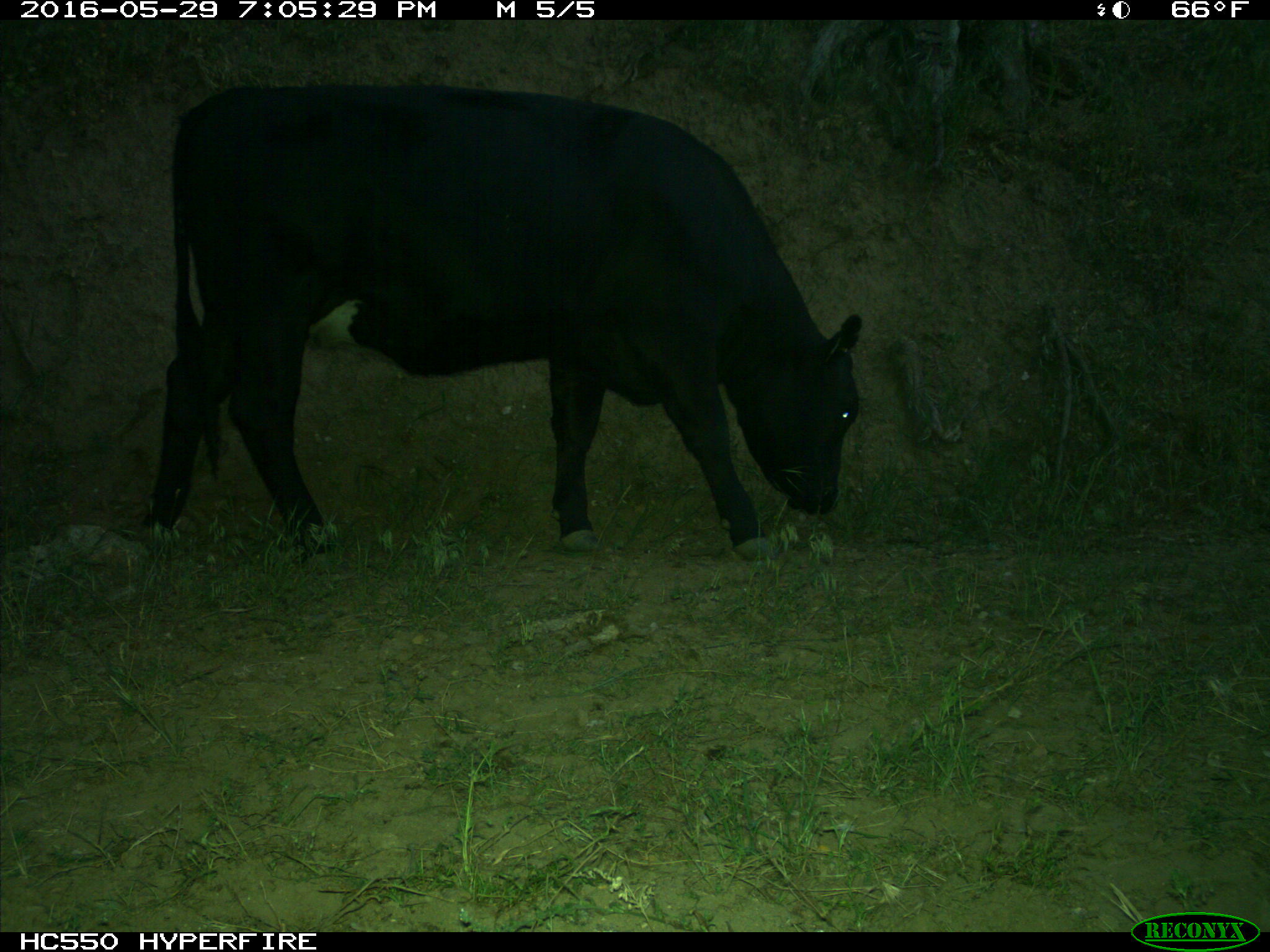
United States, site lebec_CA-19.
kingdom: Animalia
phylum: Chordata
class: Mammalia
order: Artiodactyla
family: Bovidae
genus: Bos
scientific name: Bos taurus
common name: domestic cow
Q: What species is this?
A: Bos taurus (domestic cow).